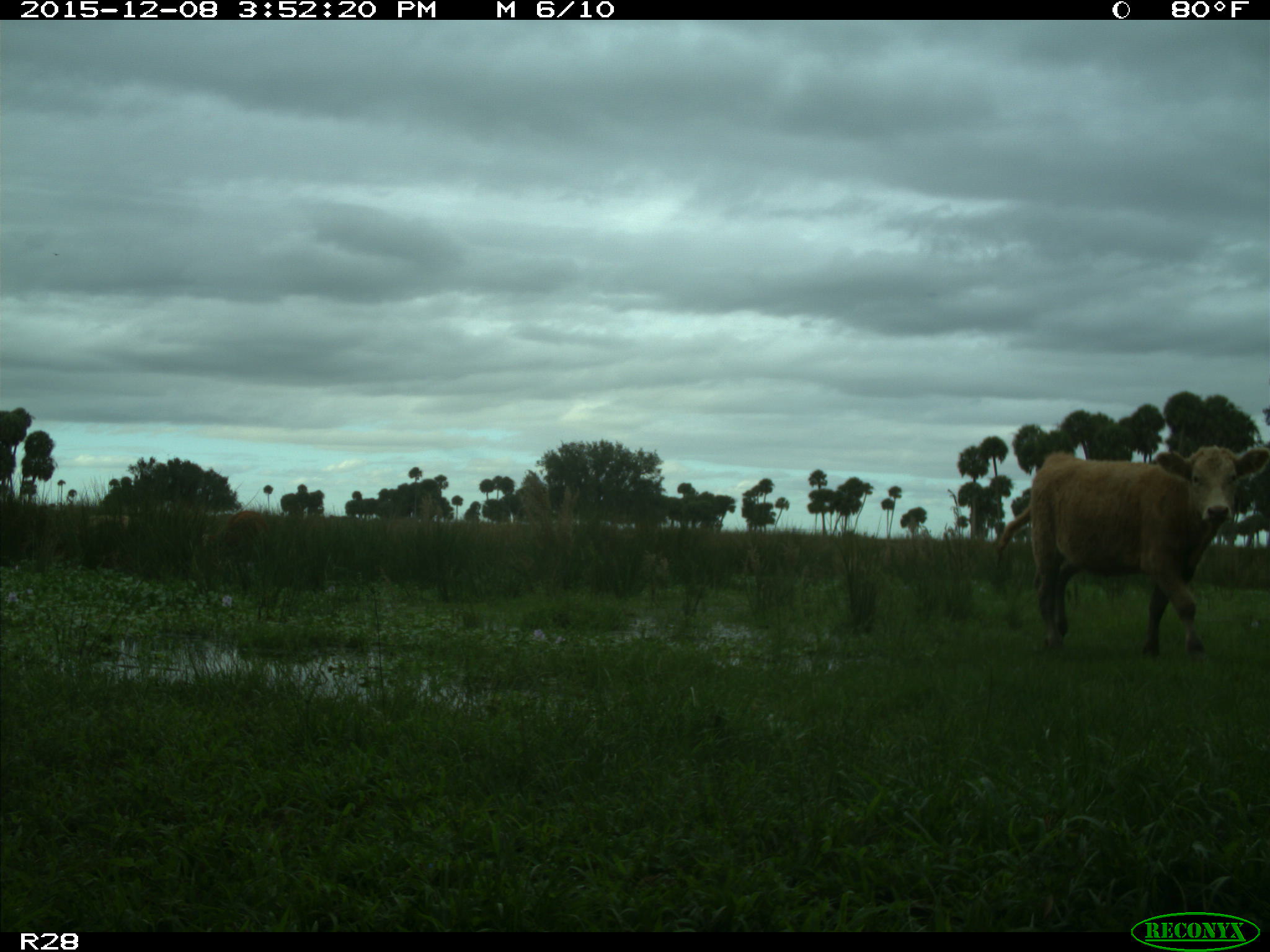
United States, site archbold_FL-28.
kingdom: Animalia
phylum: Chordata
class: Mammalia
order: Artiodactyla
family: Bovidae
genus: Bos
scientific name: Bos taurus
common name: domestic cow